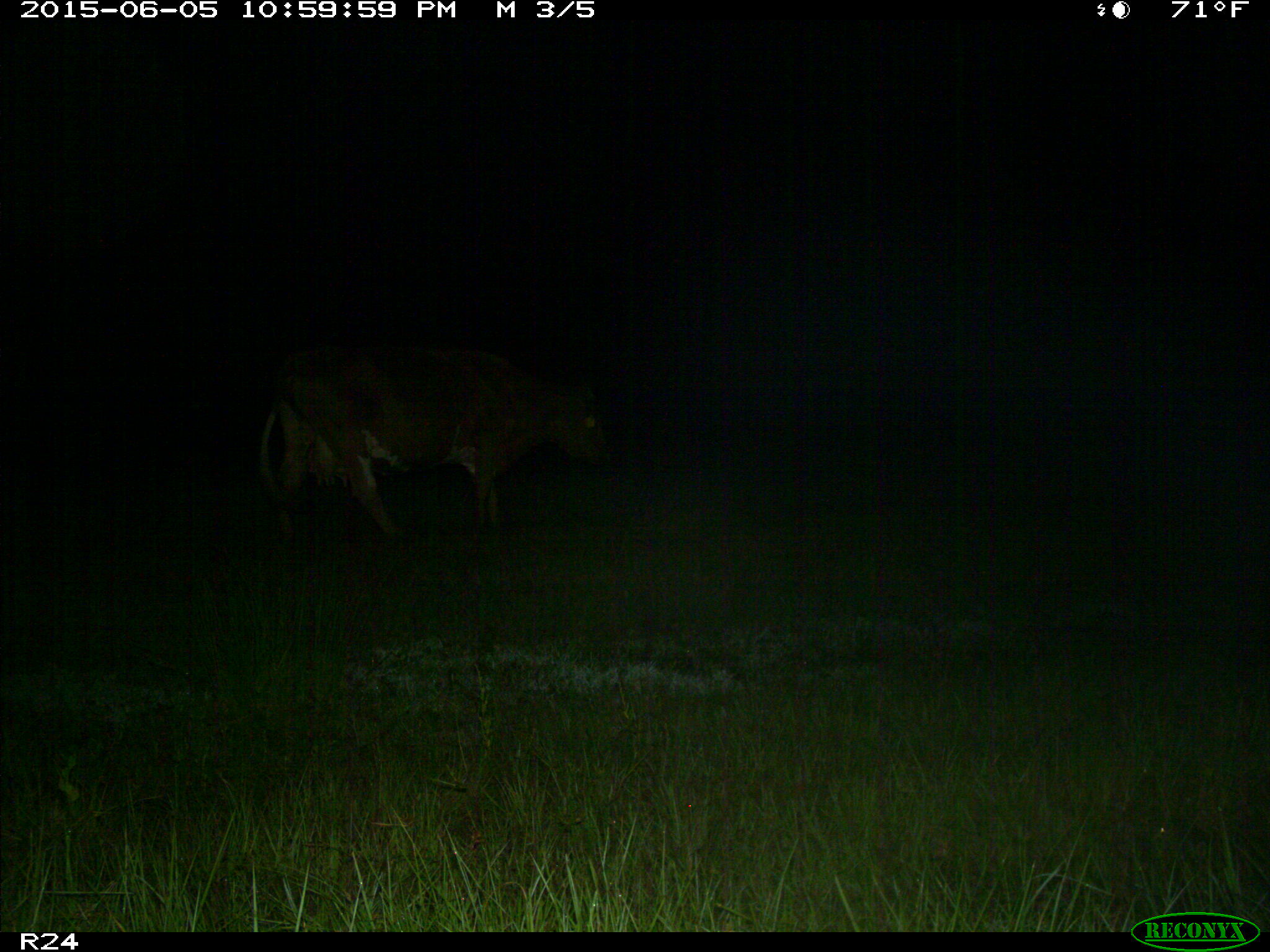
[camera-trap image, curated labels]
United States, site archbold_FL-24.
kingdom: Animalia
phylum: Chordata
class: Mammalia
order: Artiodactyla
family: Bovidae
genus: Bos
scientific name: Bos taurus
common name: domestic cow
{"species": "Bos taurus (domestic cow)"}